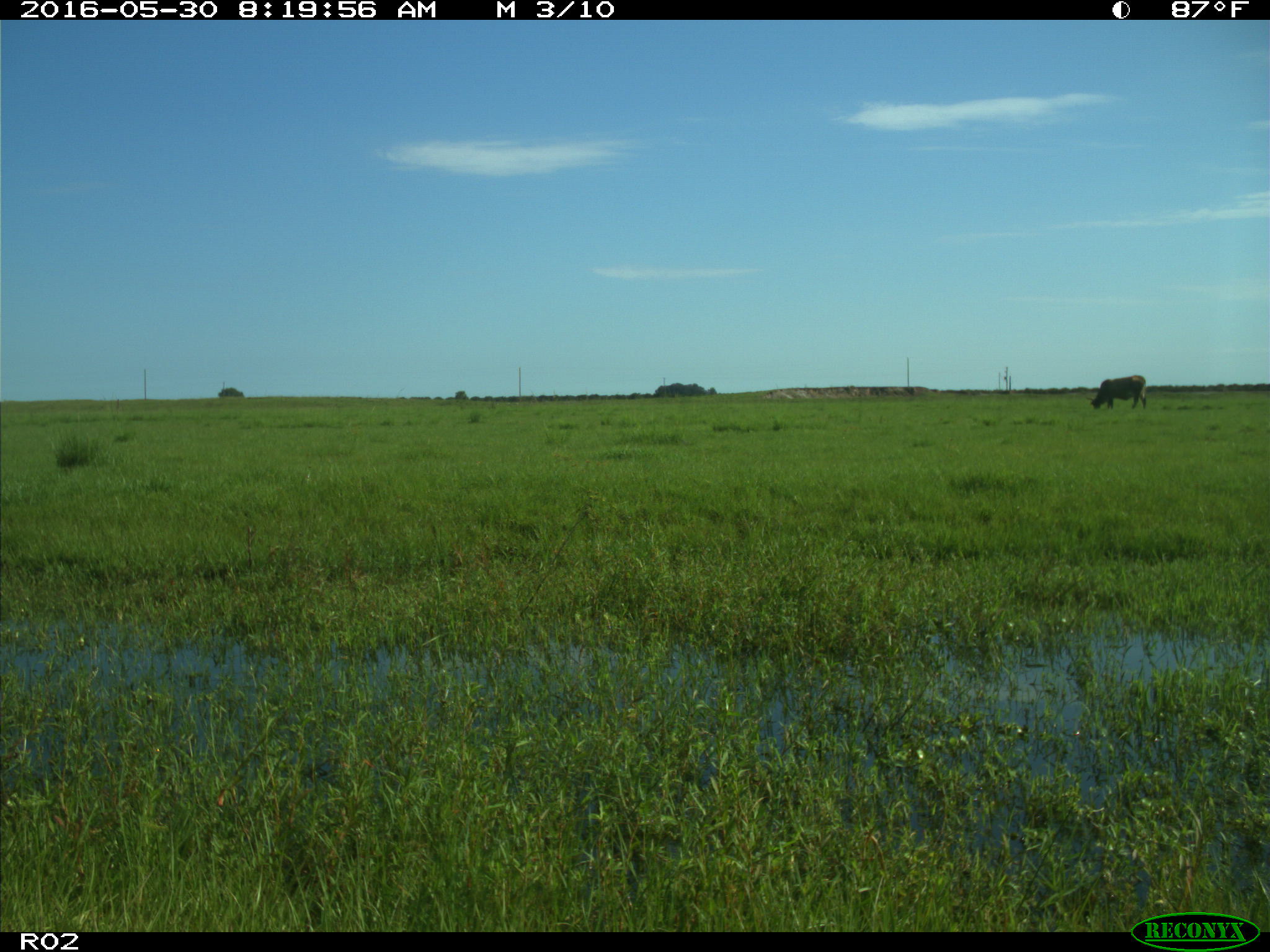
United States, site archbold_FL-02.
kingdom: Animalia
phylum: Chordata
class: Mammalia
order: Artiodactyla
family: Bovidae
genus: Bos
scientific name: Bos taurus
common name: domestic cow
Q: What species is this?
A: Bos taurus (domestic cow).